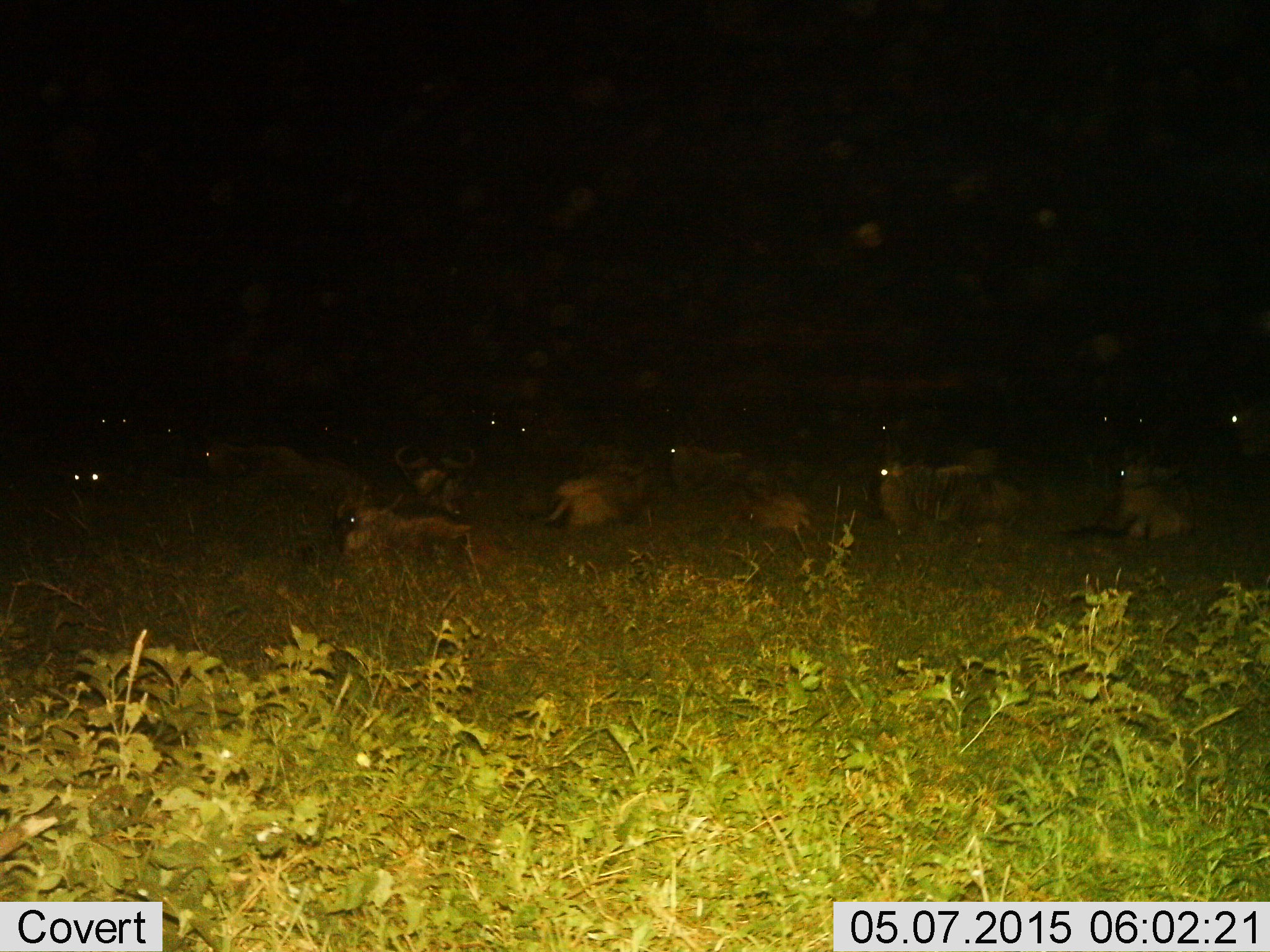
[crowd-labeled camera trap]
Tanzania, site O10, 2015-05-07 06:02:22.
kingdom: Animalia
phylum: Chordata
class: Mammalia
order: Artiodactyla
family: Bovidae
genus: Connochaetes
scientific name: Connochaetes taurinus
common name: blue wildebeest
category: wildebeest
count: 11-50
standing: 20%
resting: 90%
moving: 0%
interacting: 0%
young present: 10%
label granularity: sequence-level